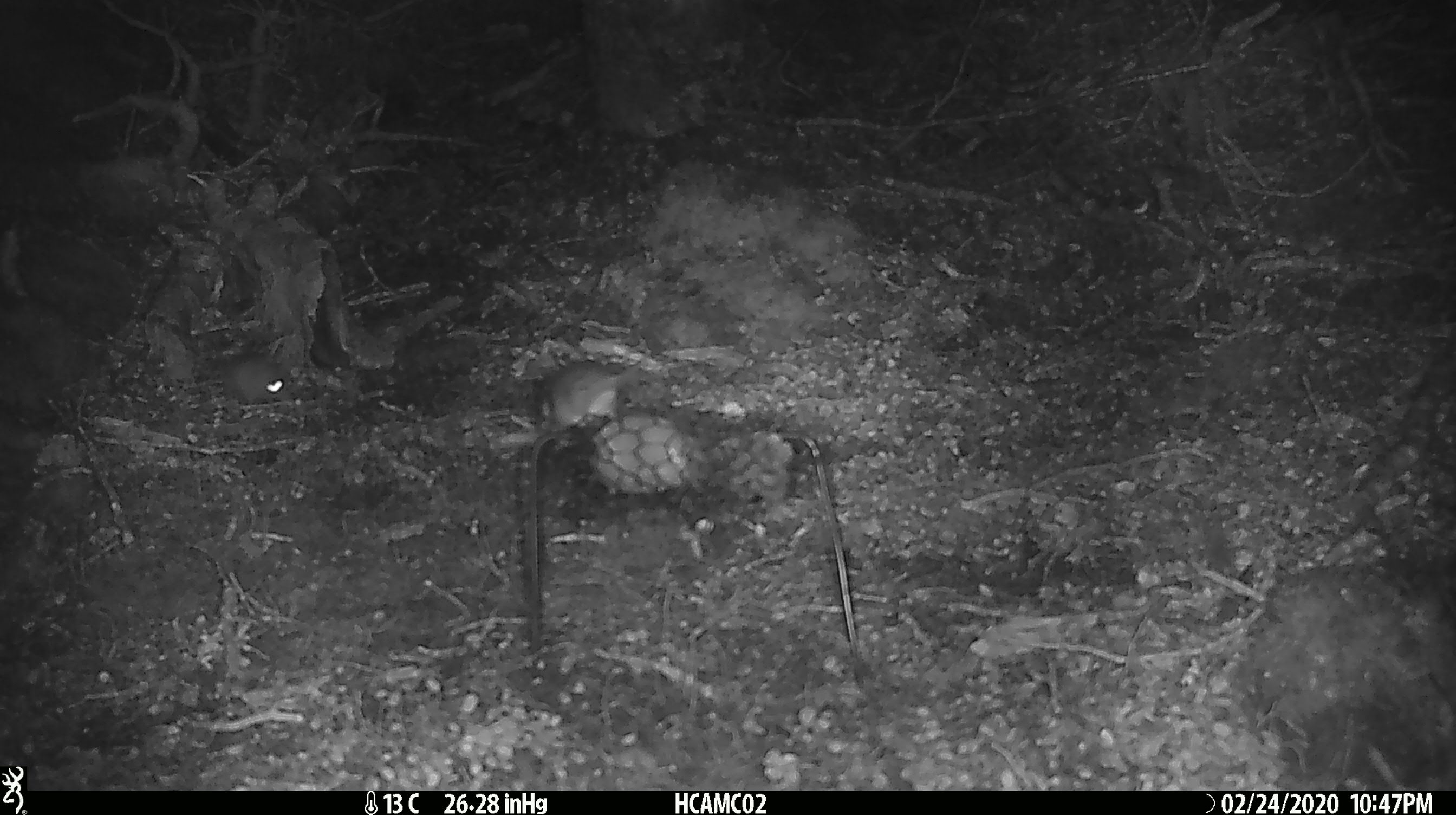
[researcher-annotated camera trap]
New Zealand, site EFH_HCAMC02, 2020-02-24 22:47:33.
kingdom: Animalia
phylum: Chordata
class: Mammalia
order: Rodentia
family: Muridae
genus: Mus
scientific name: Mus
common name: mouse